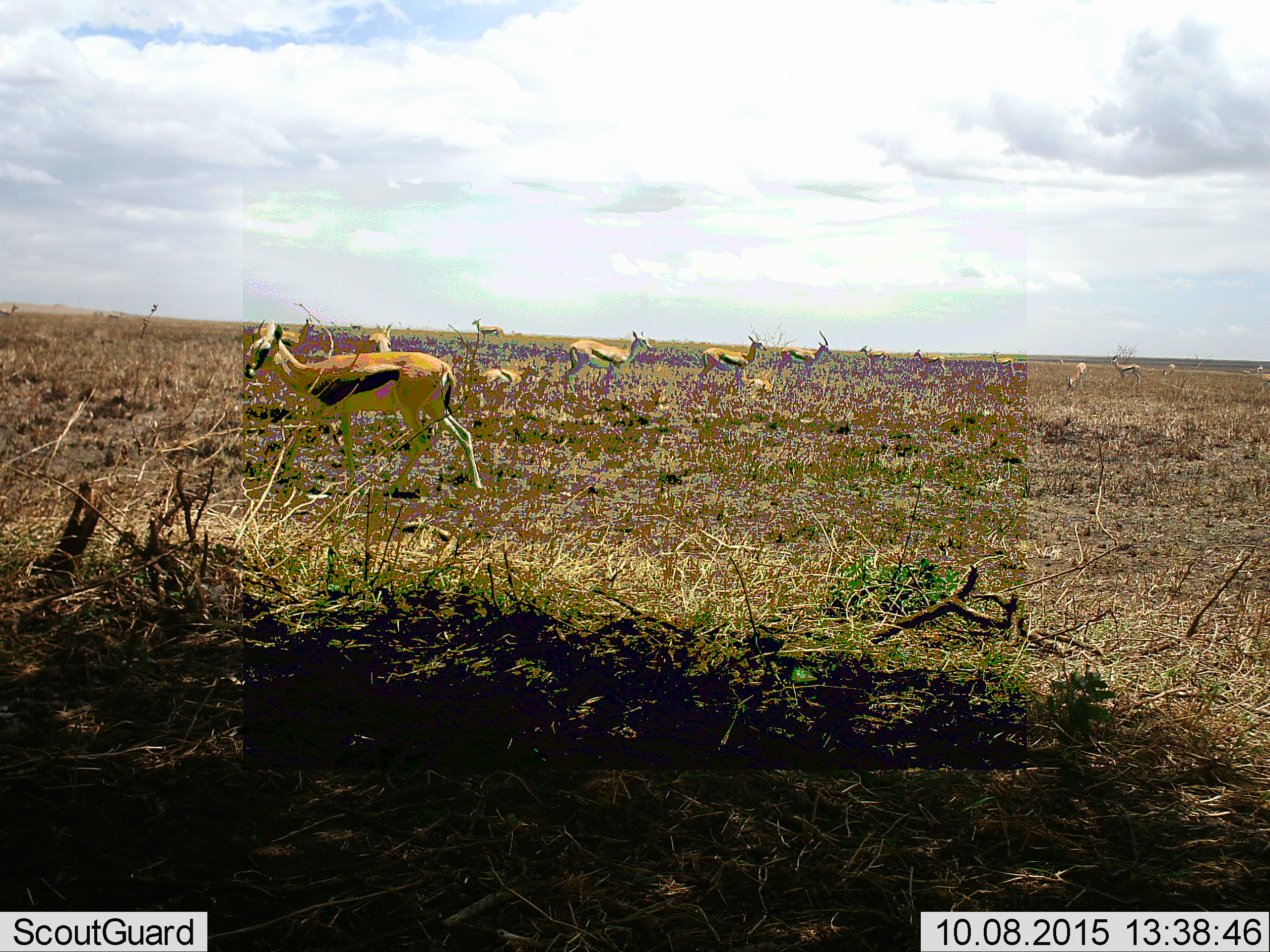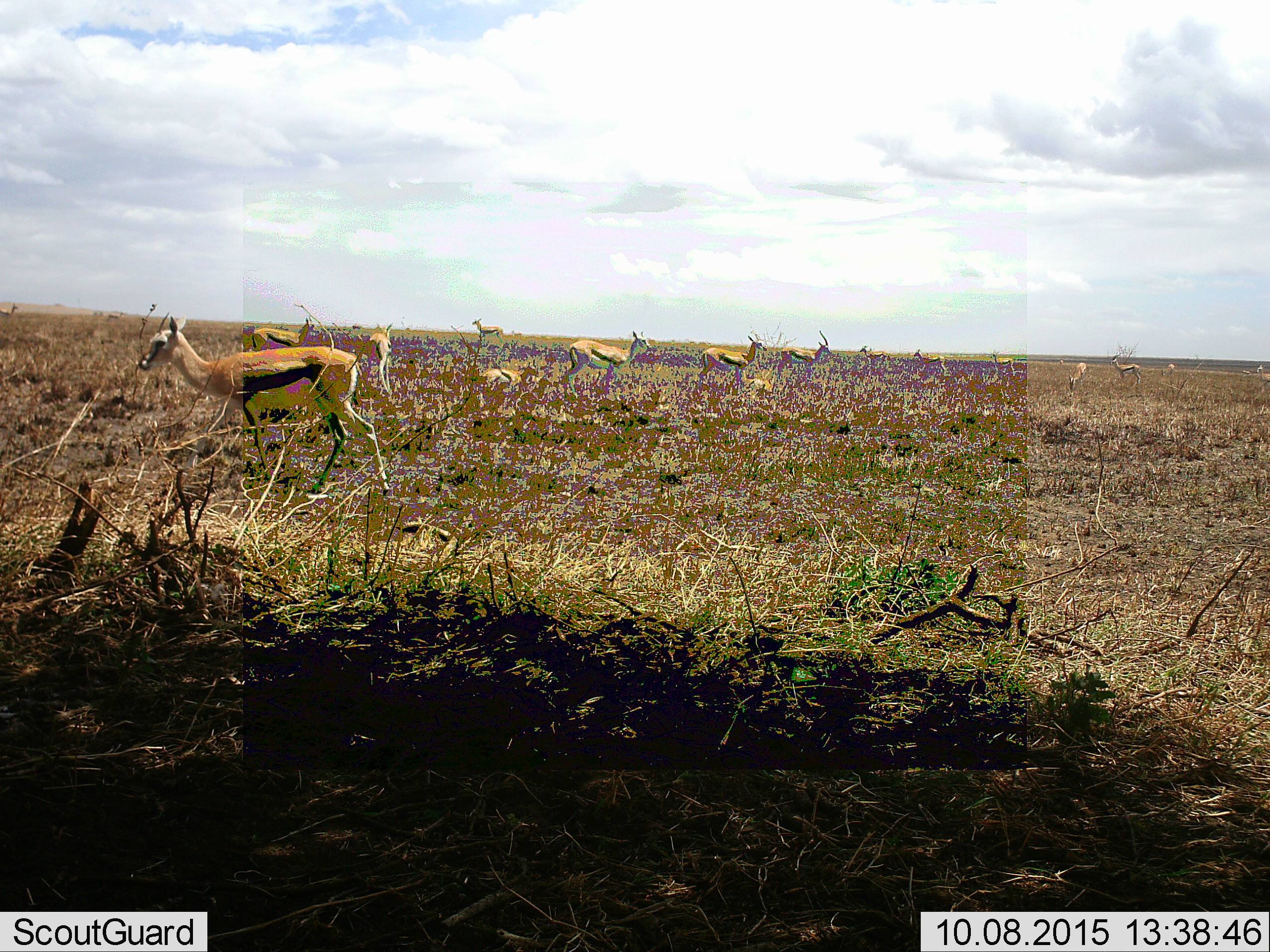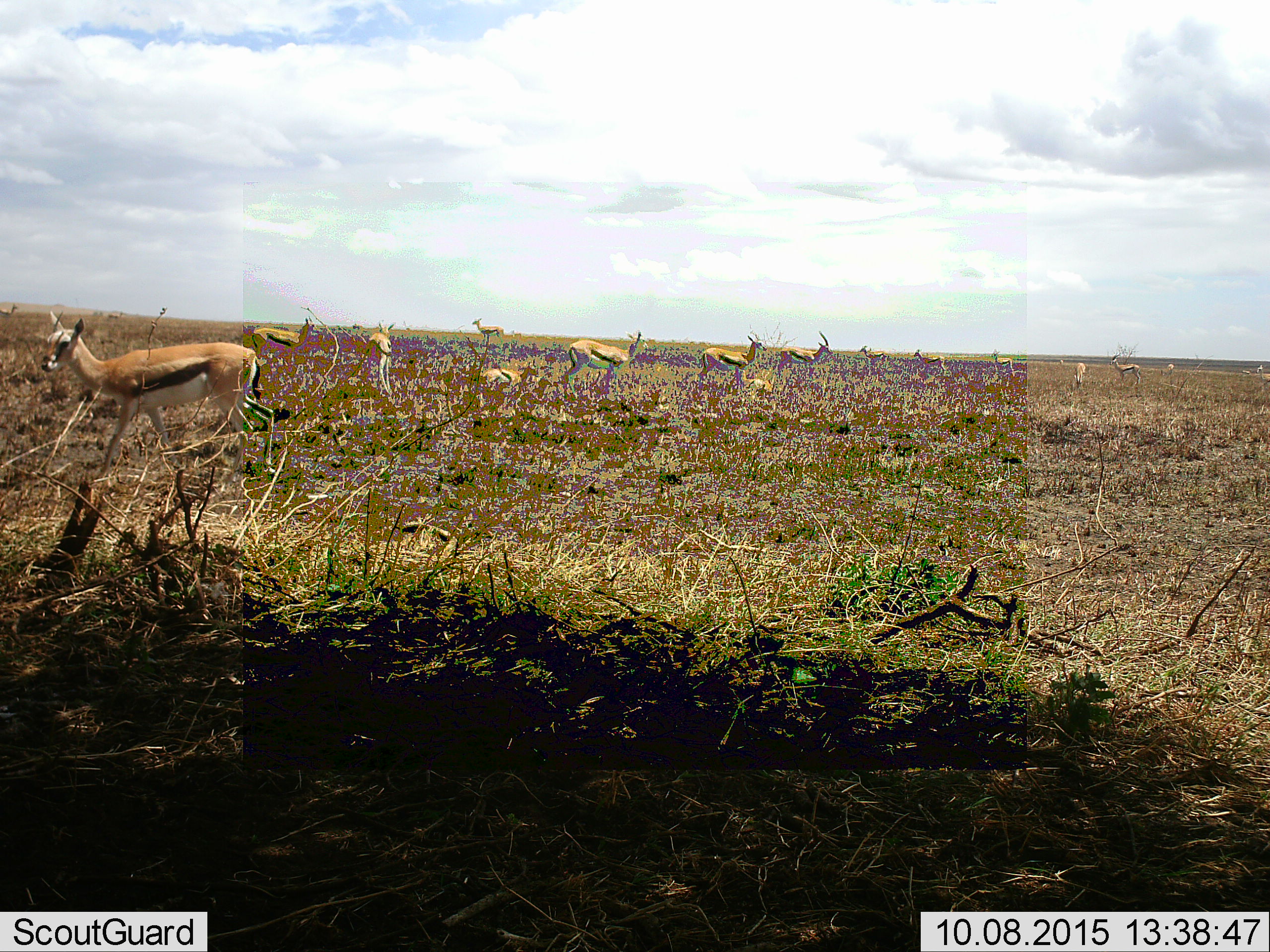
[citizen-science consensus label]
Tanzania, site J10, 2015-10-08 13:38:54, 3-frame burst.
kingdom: Animalia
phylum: Chordata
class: Mammalia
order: Artiodactyla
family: Bovidae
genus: Eudorcas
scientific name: Eudorcas thomsonii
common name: thomson's gazelle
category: gazellethomsons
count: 11-50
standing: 100%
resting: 40%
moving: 90%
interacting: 0%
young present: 20%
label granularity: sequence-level